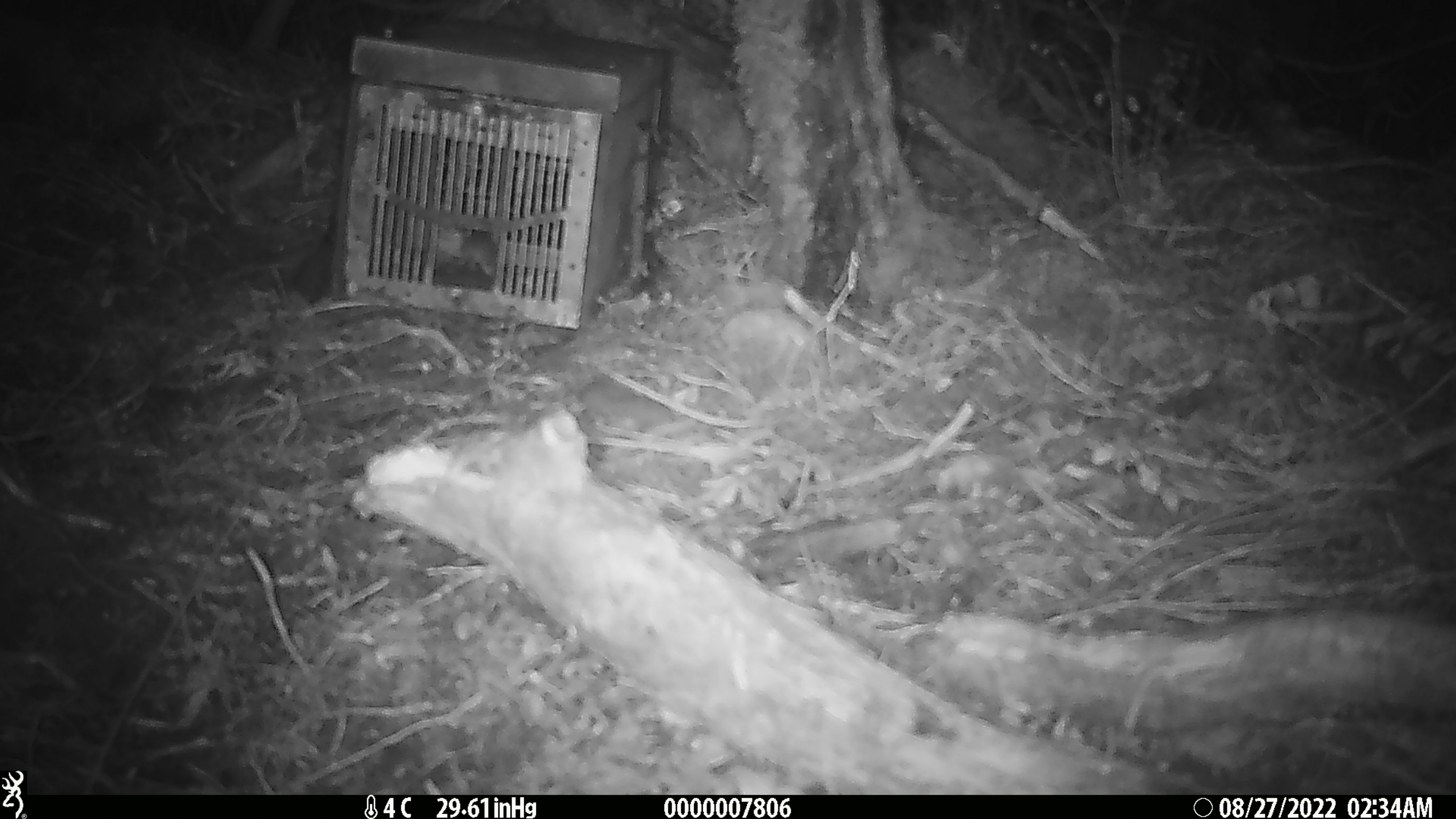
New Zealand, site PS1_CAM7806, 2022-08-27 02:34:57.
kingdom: Animalia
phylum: Chordata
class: Mammalia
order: Rodentia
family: Muridae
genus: Mus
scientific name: Mus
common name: mouse